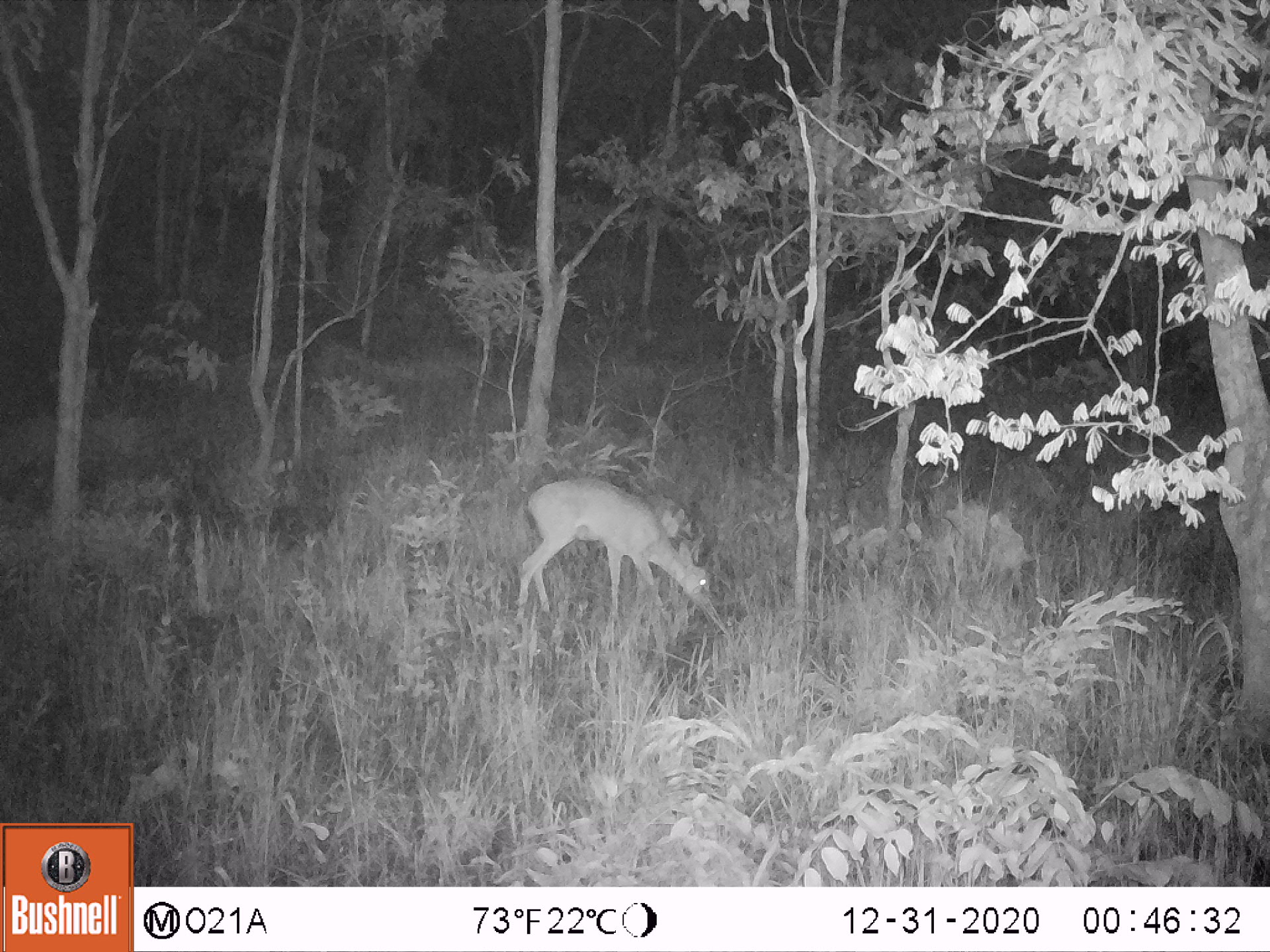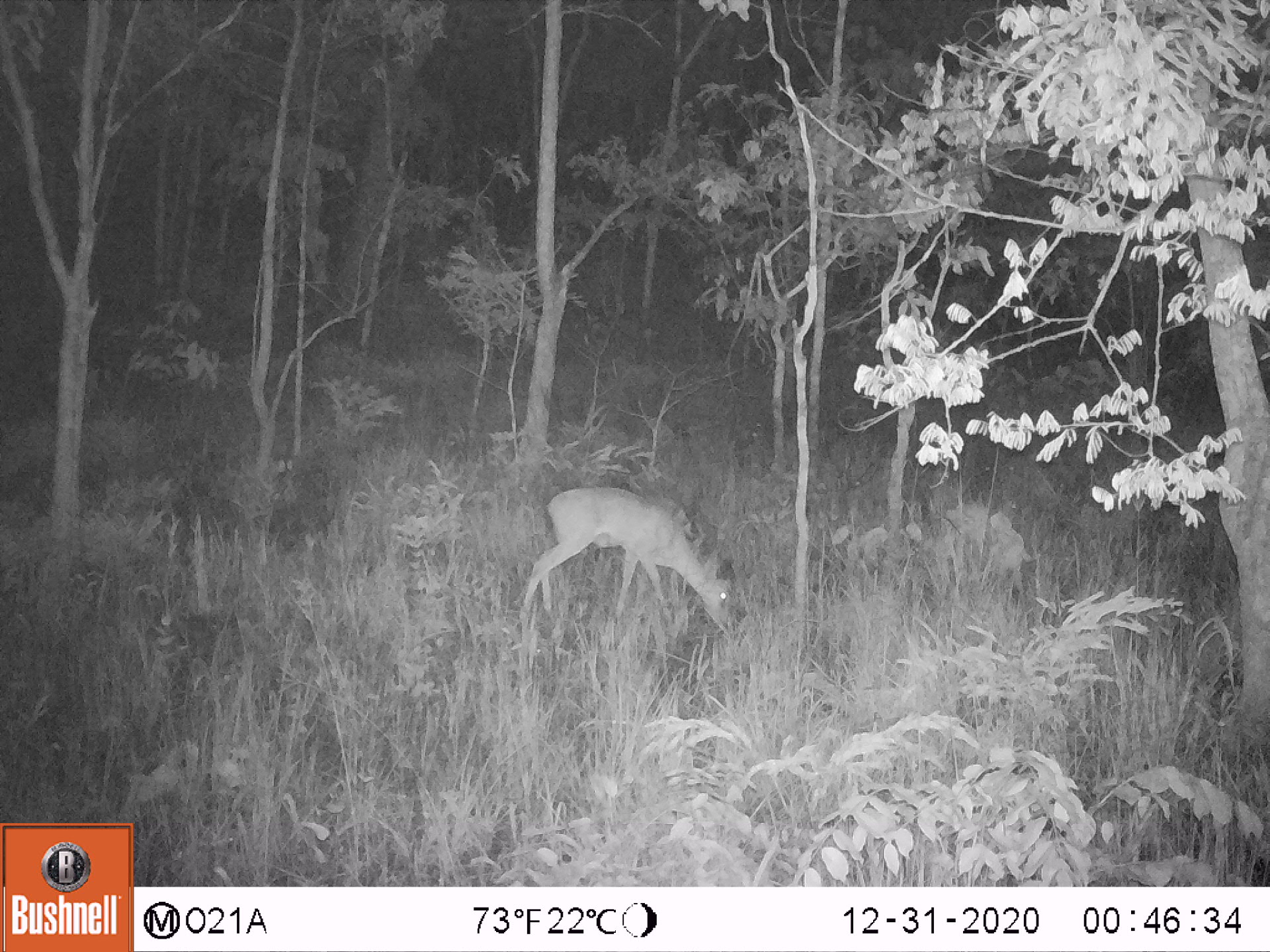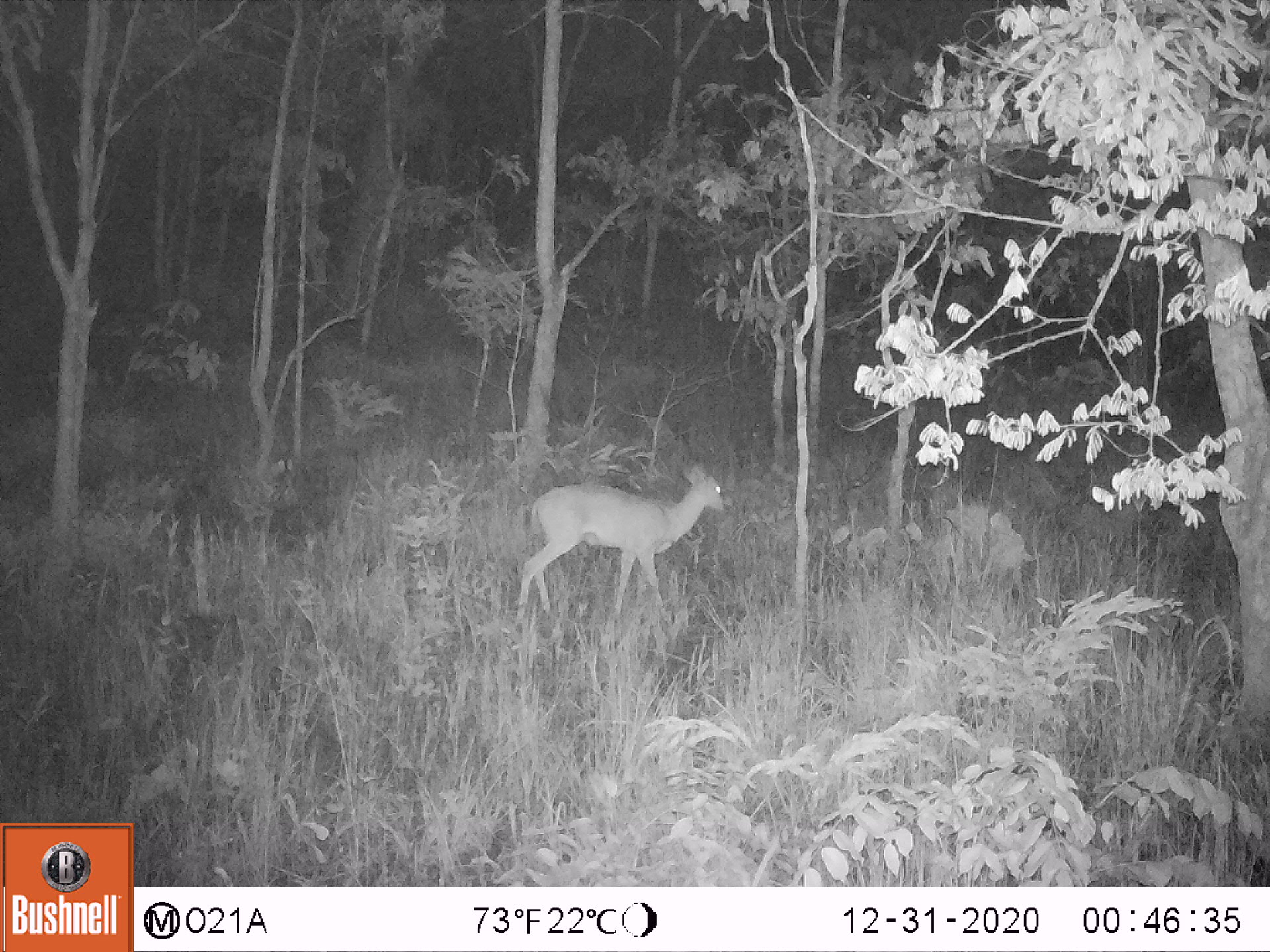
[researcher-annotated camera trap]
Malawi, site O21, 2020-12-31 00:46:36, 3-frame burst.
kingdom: Animalia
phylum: Chordata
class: Mammalia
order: Artiodactyla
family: Bovidae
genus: Sylvicapra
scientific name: Sylvicapra grimmia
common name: common duiker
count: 1